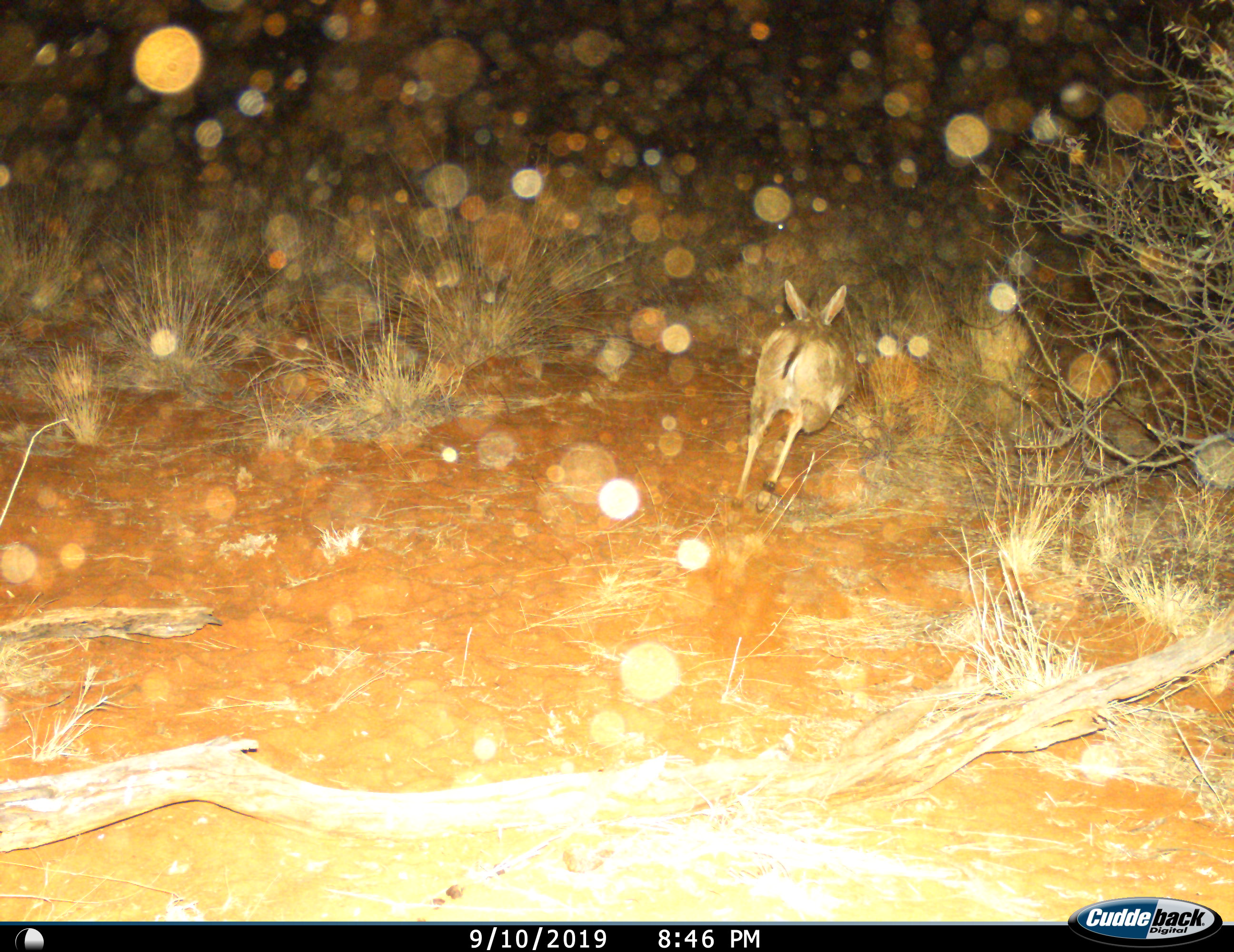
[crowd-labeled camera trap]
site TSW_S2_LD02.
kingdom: Animalia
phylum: Chordata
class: Mammalia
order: Artiodactyla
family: Bovidae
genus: Sylvicapra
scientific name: Sylvicapra grimmia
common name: common duiker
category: duikercommongrey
Duikercommongrey (common duiker) (Sylvicapra grimmia), count 1. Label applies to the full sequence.